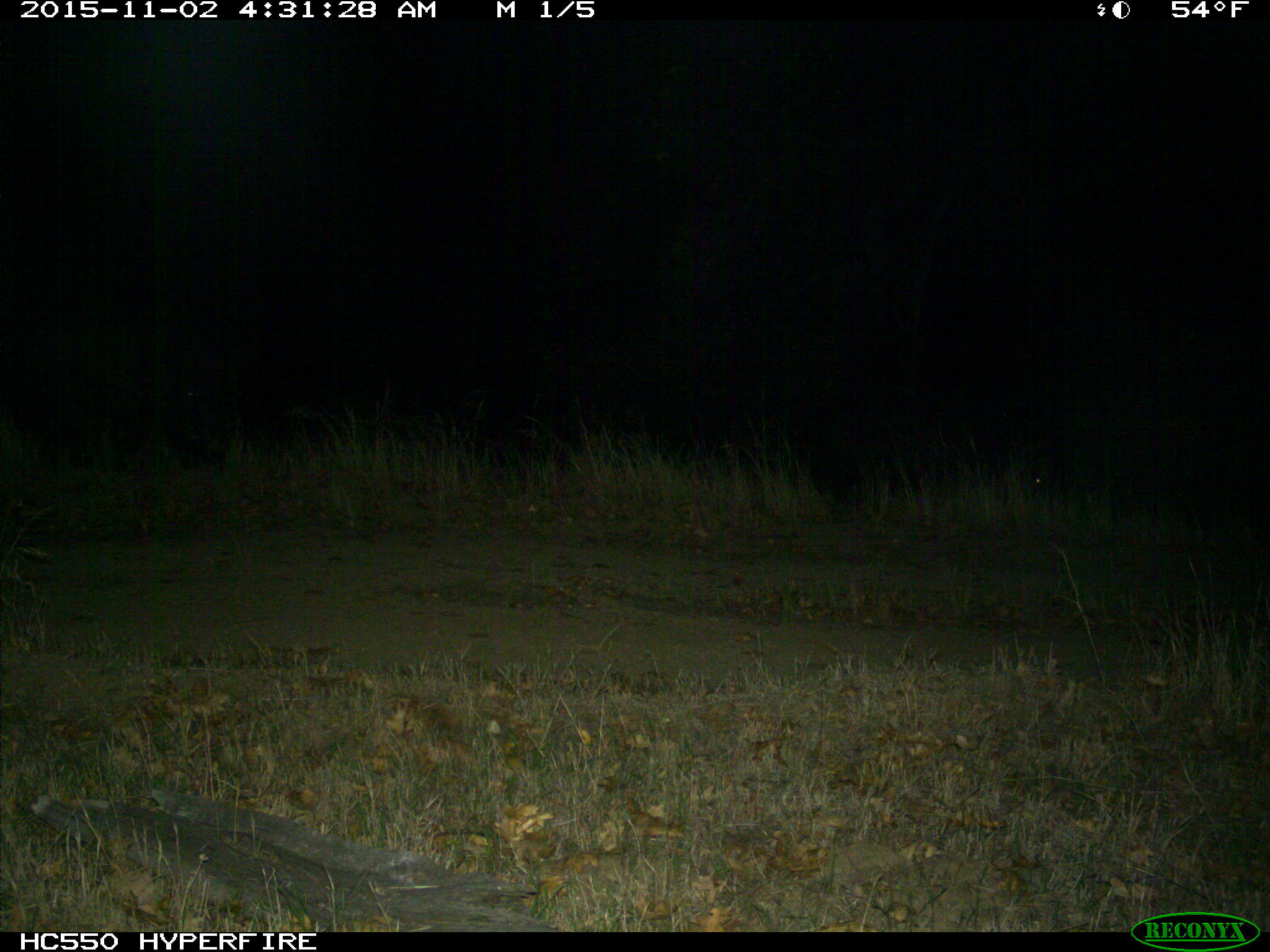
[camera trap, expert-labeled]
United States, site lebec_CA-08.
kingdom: Animalia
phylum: Chordata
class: Mammalia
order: Artiodactyla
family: Suidae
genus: Sus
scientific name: Sus scrofa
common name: wild boar